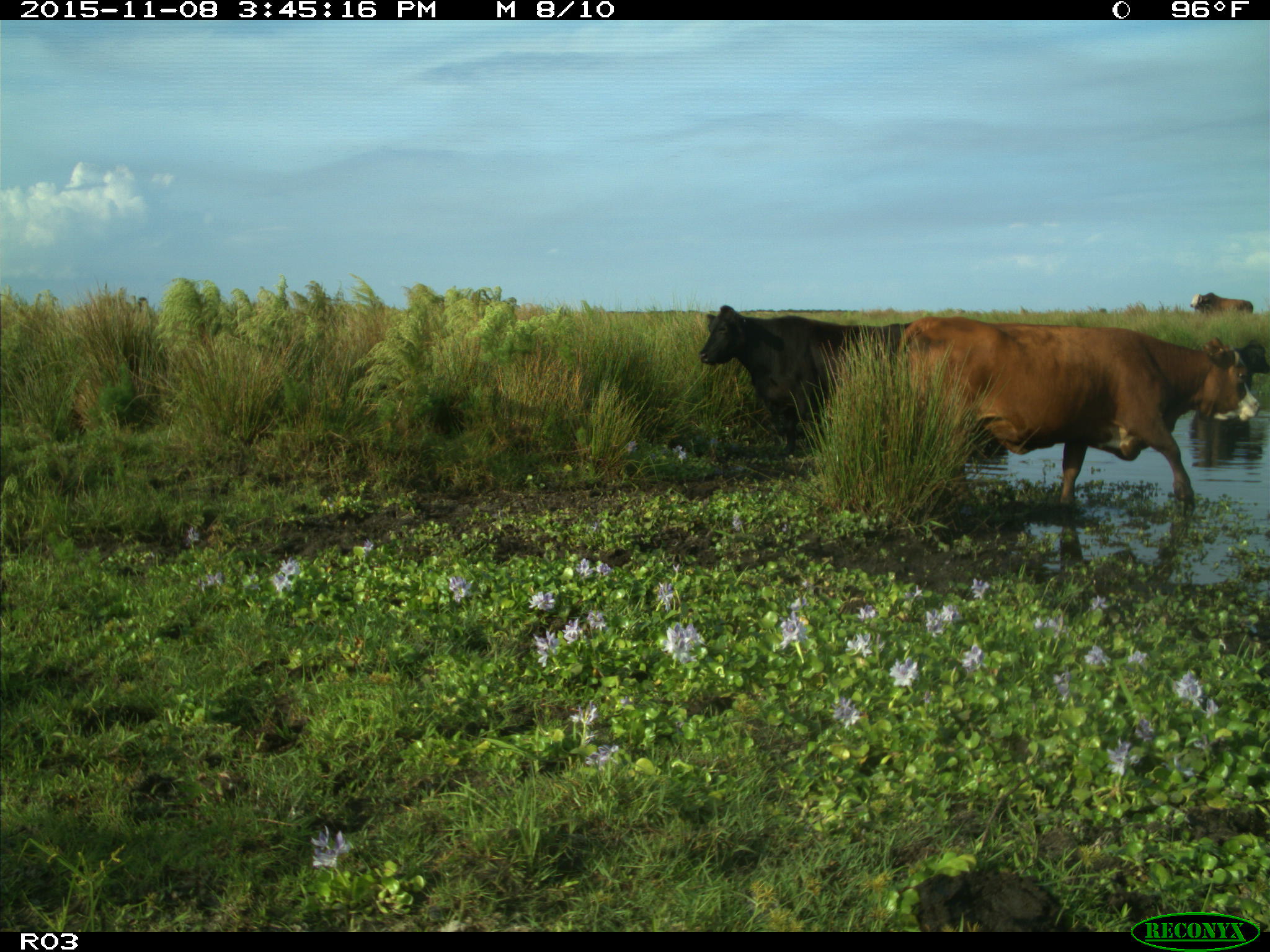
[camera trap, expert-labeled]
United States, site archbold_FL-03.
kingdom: Animalia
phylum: Chordata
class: Mammalia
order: Artiodactyla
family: Bovidae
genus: Bos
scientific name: Bos taurus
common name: domestic cow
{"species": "Bos taurus (domestic cow)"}